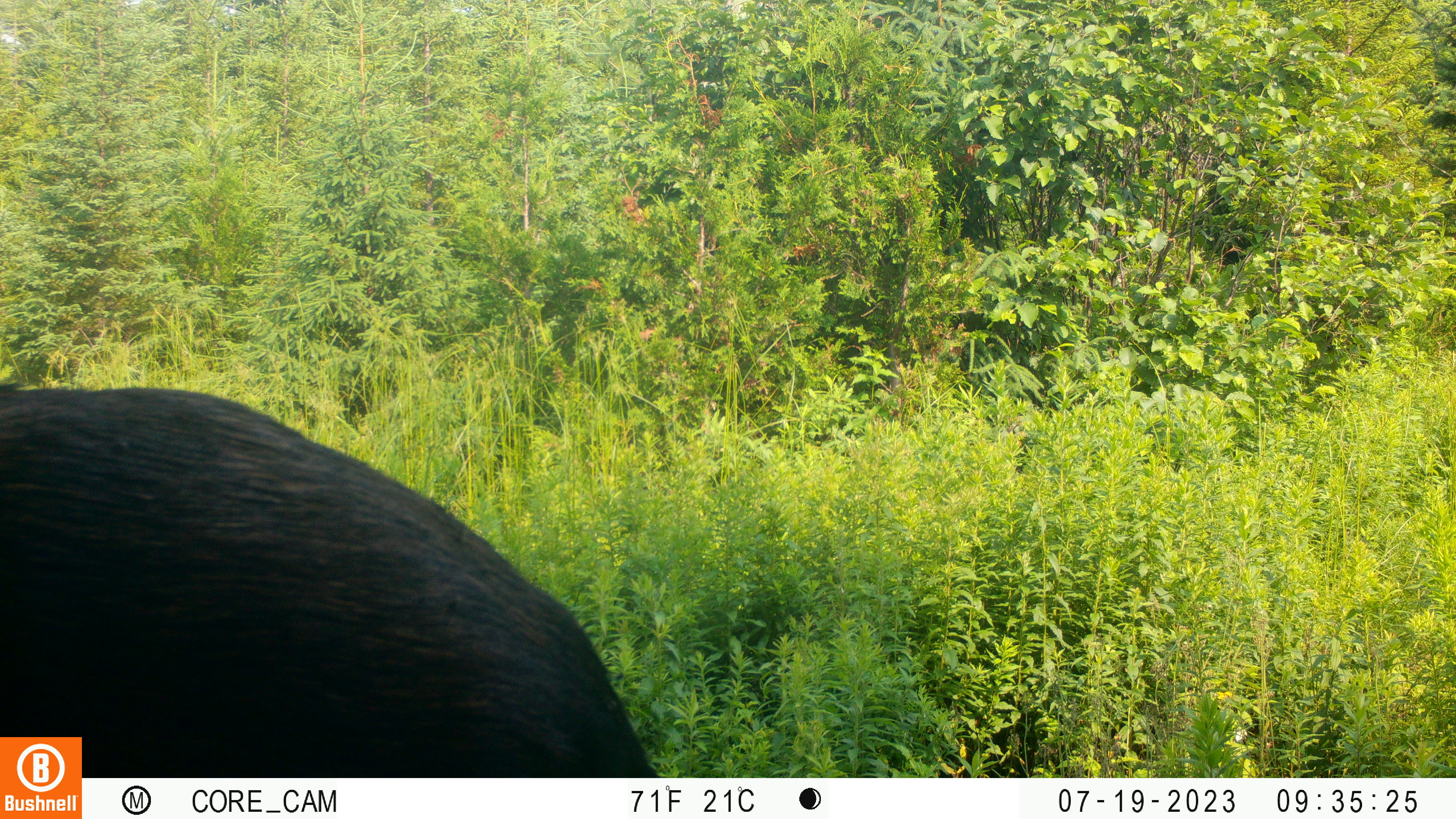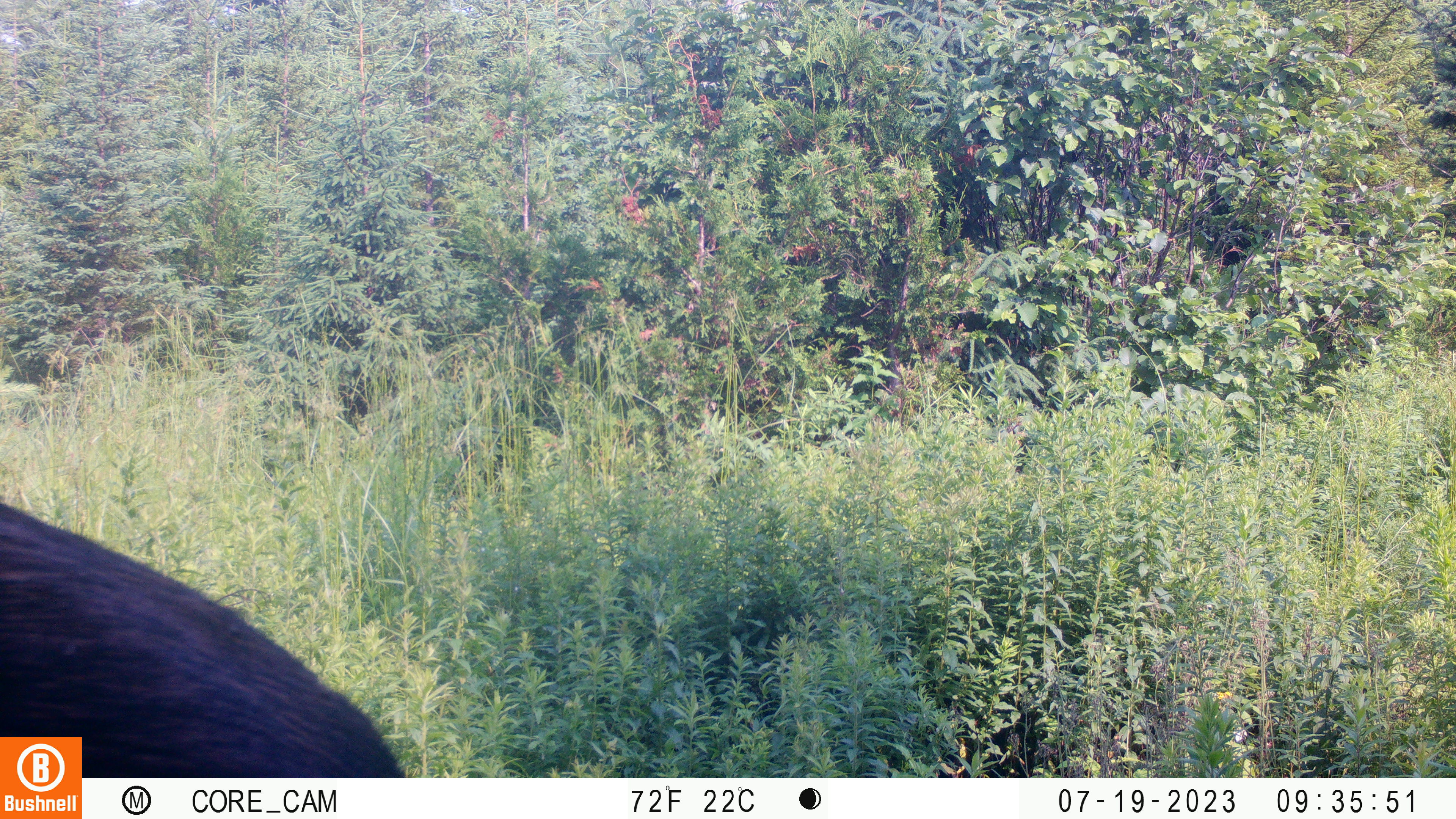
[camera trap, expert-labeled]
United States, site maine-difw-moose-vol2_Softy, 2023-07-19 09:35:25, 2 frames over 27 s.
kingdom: Animalia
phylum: Chordata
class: Mammalia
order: Artiodactyla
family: Cervidae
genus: Alces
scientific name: Alces alces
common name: moose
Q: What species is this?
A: Moose (Alces alces).